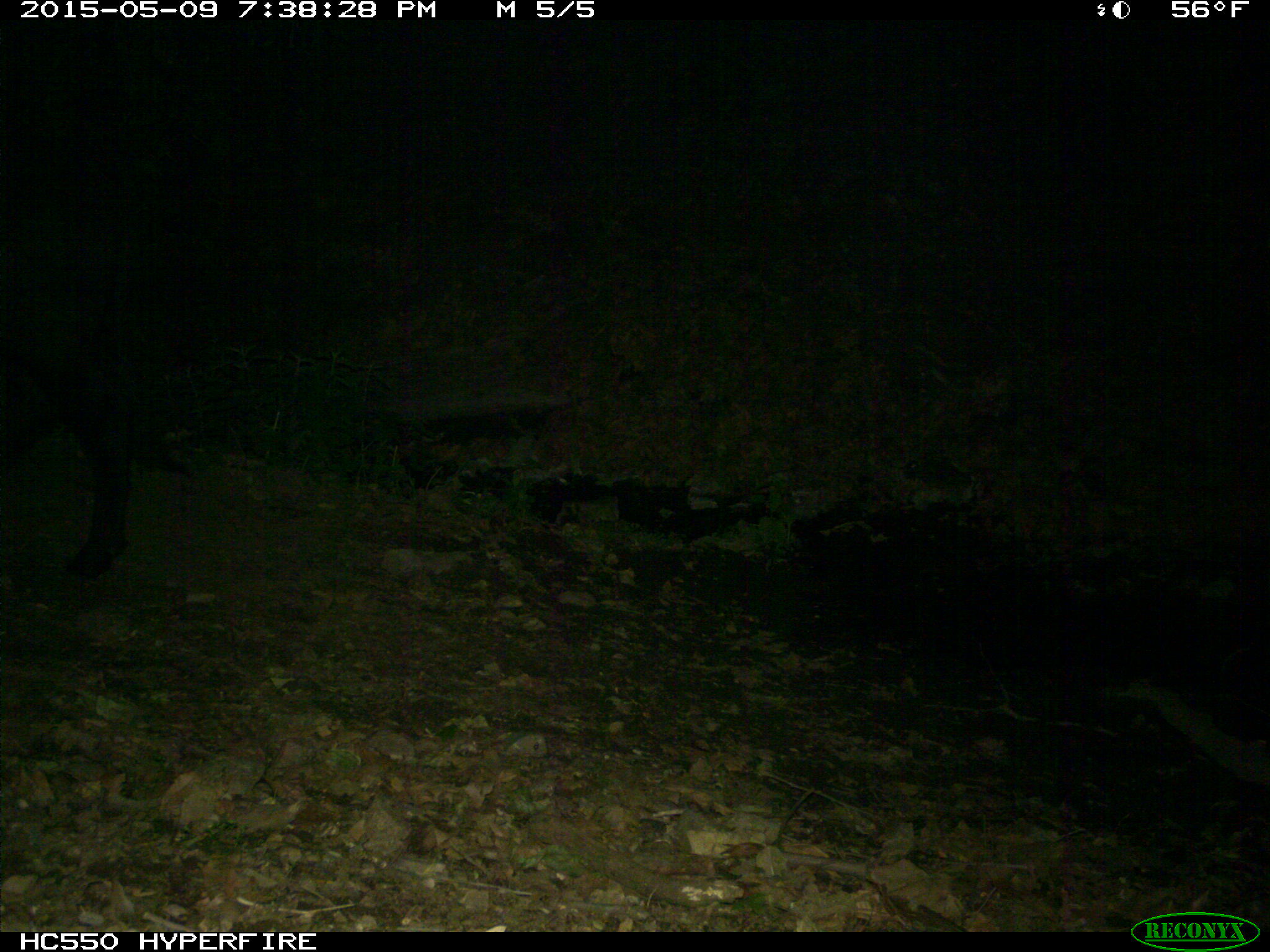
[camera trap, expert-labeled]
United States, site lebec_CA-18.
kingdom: Animalia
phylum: Chordata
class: Mammalia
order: Artiodactyla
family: Bovidae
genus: Bos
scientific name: Bos taurus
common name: domestic cow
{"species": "Bos taurus (domestic cow)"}